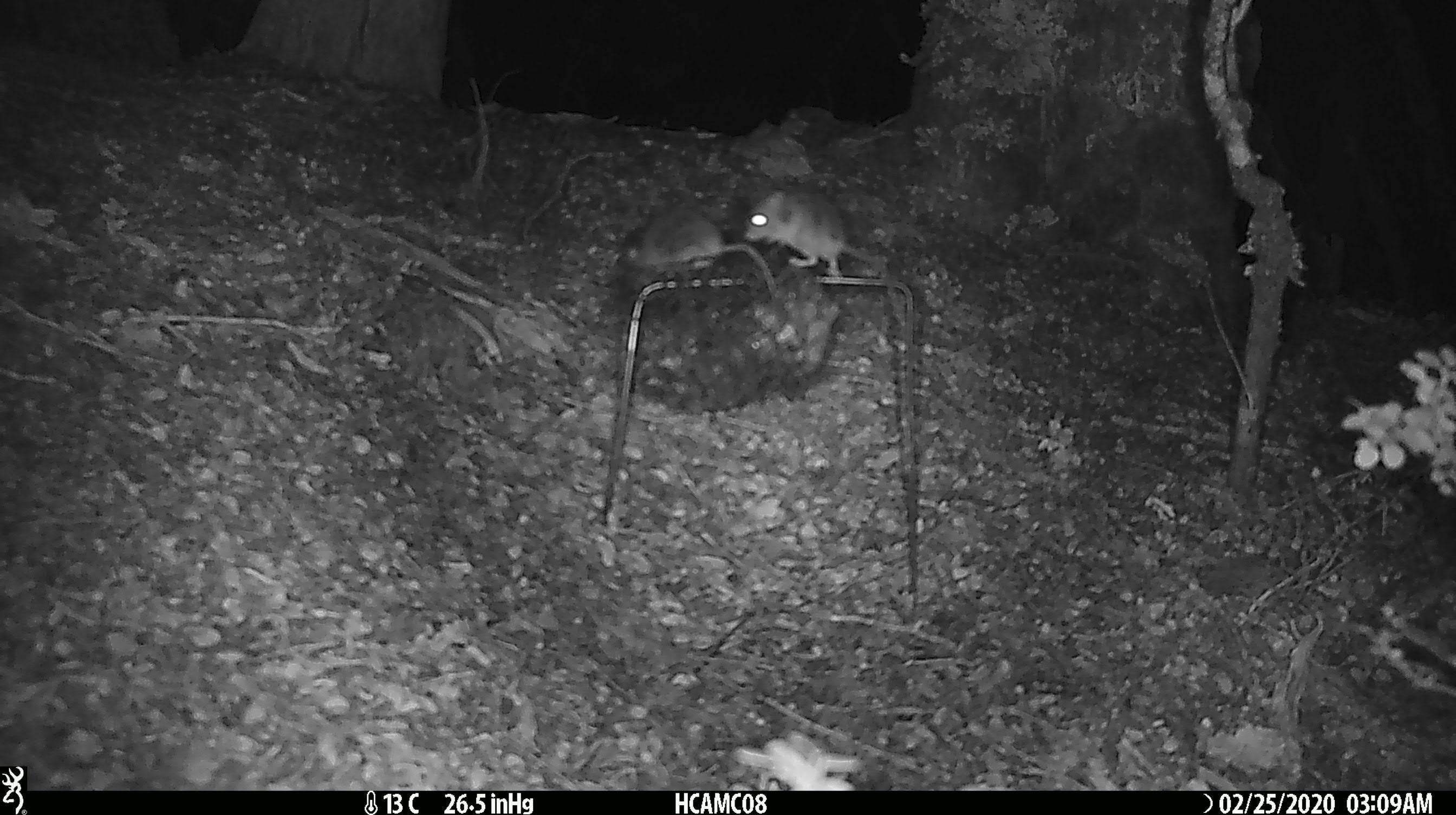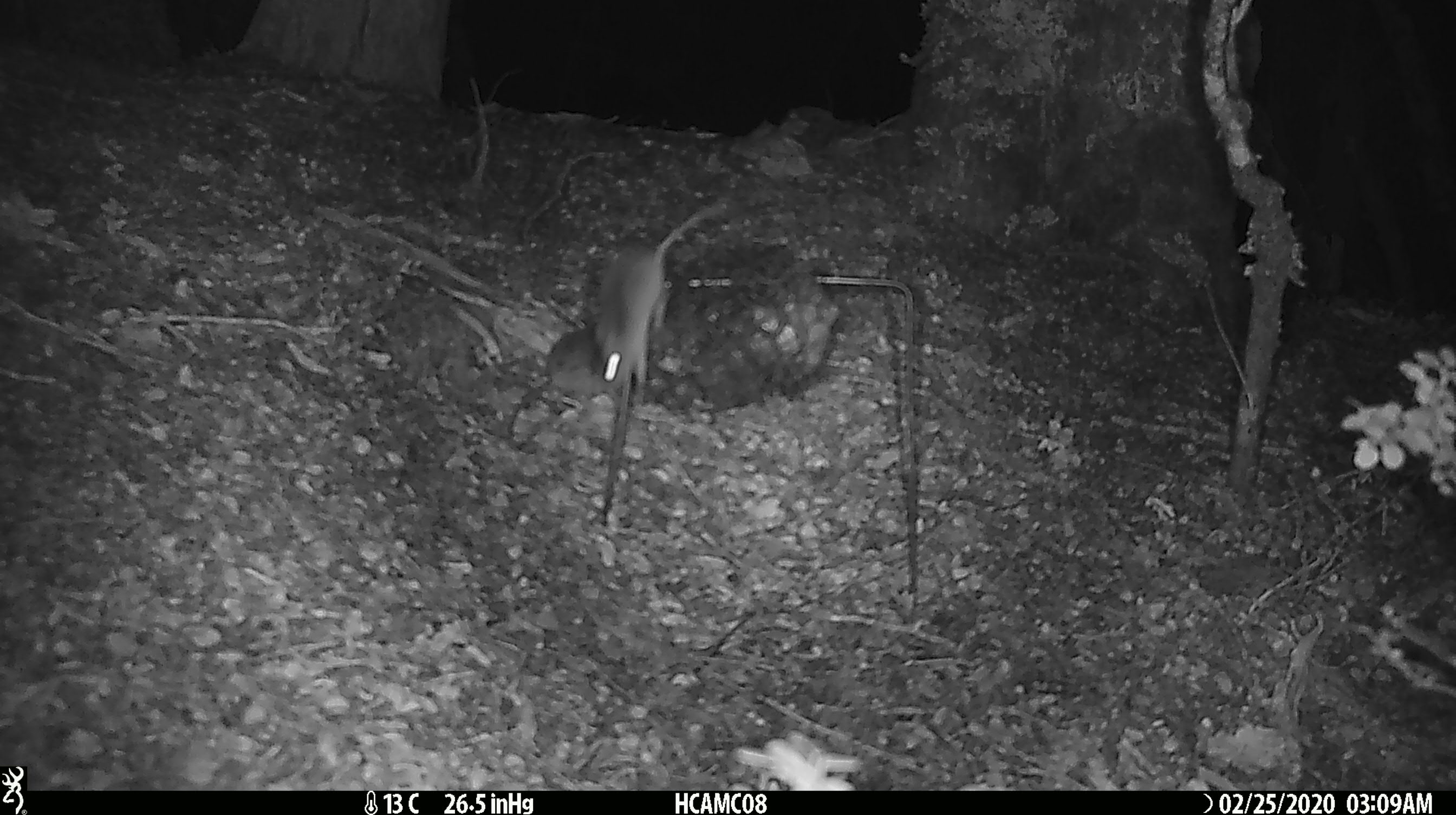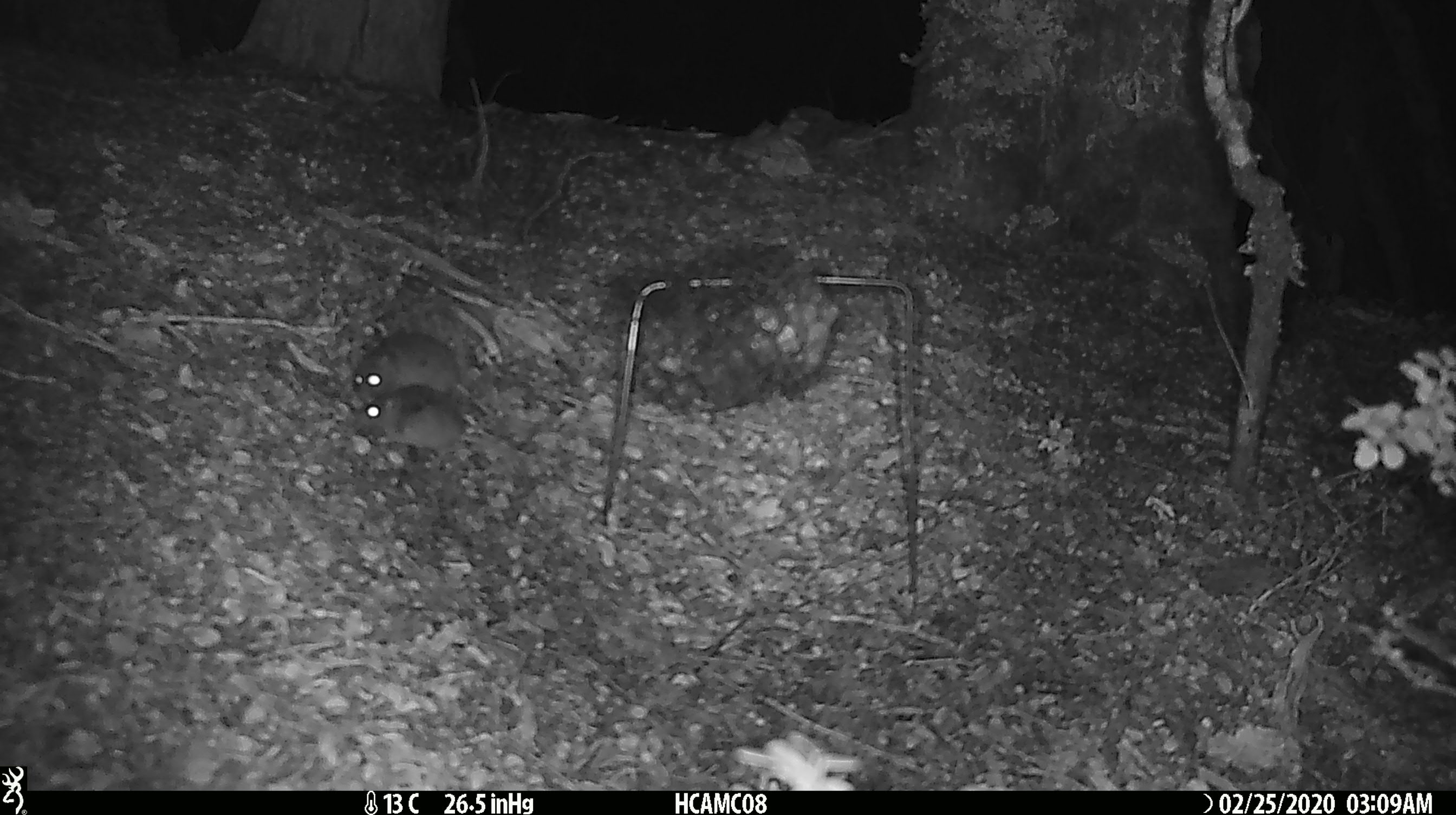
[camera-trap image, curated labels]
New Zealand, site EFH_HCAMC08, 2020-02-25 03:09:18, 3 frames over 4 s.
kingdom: Animalia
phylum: Chordata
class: Mammalia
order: Rodentia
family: Muridae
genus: Mus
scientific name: Mus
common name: mouse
Mouse (Mus).